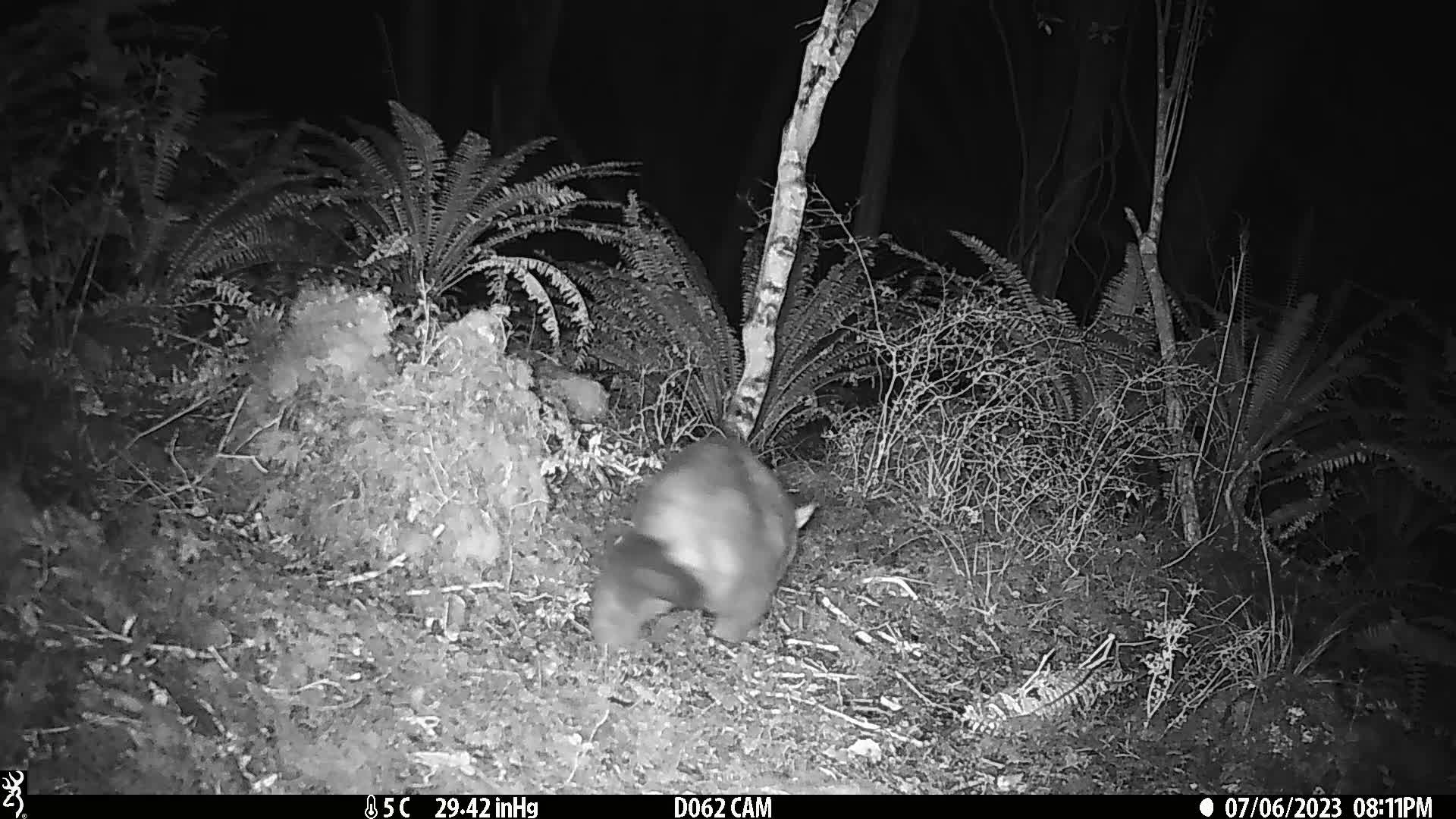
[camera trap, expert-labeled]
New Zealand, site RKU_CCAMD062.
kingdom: Animalia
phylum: Chordata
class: Mammalia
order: Diprotodontia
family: Phalangeridae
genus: Trichosurus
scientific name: Trichosurus vulpecula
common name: common brushtail possum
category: possum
Possum (common brushtail possum) (Trichosurus vulpecula).